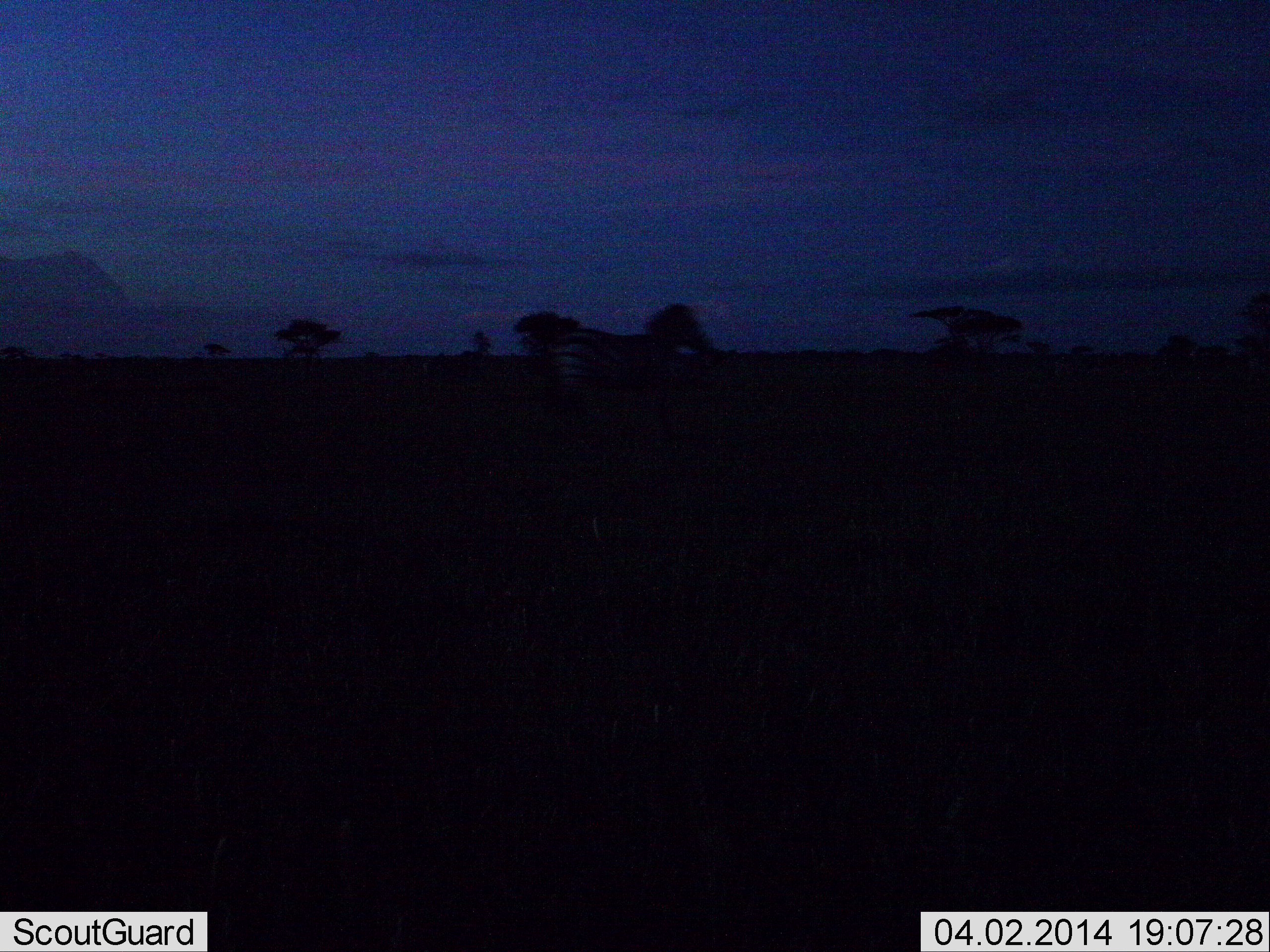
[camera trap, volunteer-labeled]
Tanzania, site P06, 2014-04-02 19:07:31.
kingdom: Animalia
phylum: Chordata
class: Mammalia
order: Perissodactyla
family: Equidae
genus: Equus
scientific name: Equus quagga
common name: plains zebra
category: zebra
Zebra (plains zebra) (Equus quagga), count 1. Behavior (volunteer vote fractions): standing 30%, resting 0%, moving 70%, interacting 0%. Young present (vote fraction): 0%. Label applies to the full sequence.